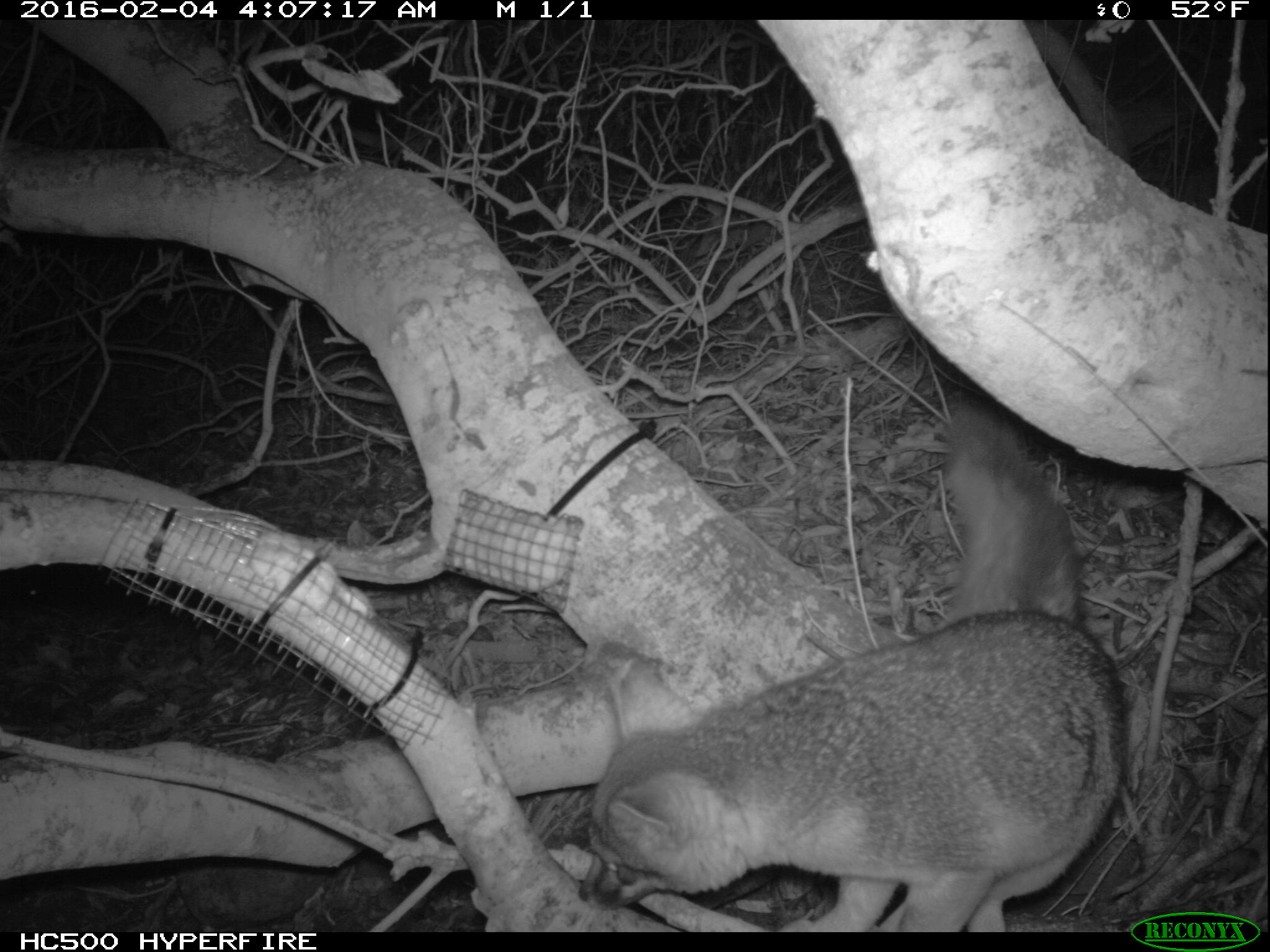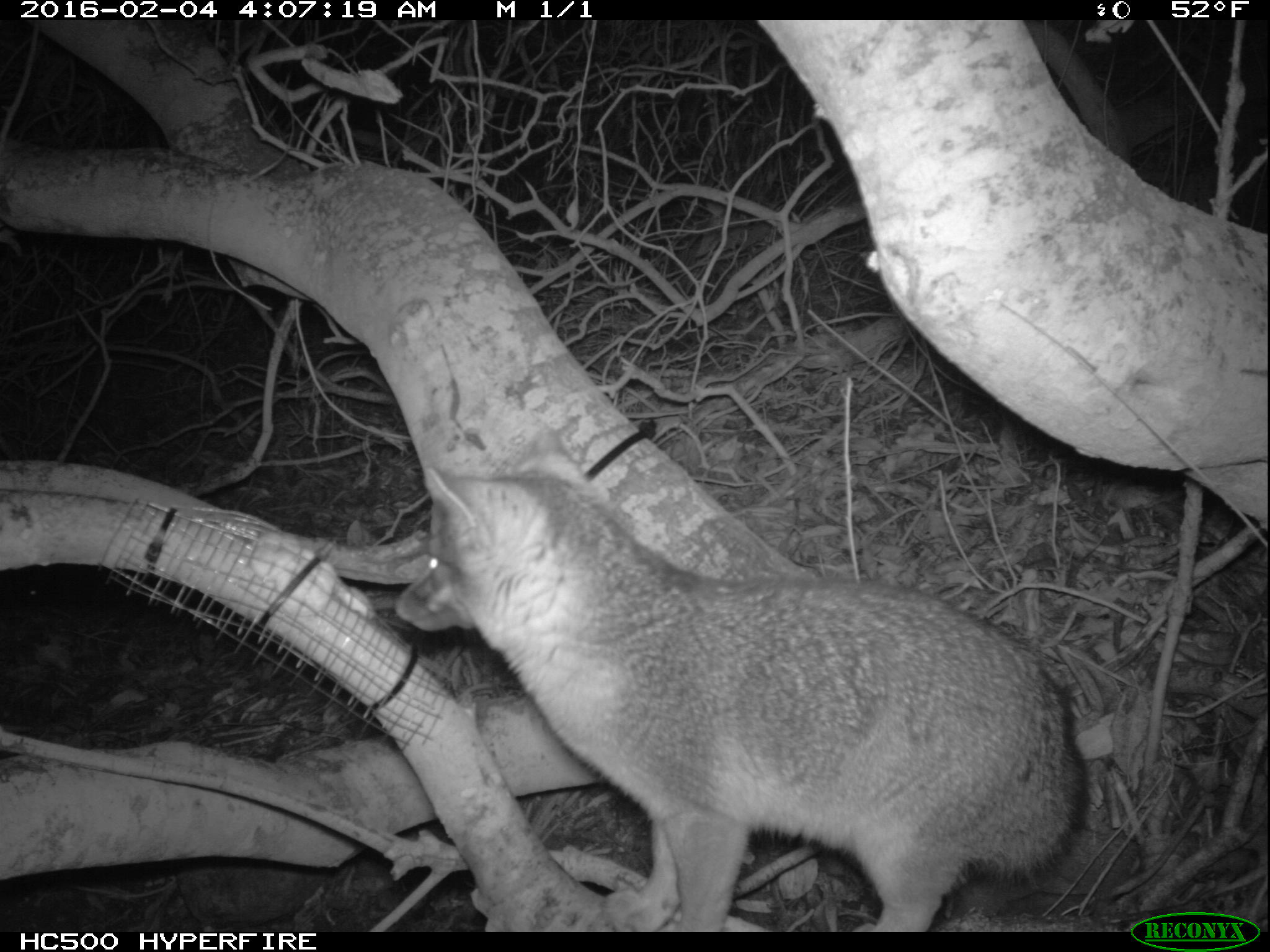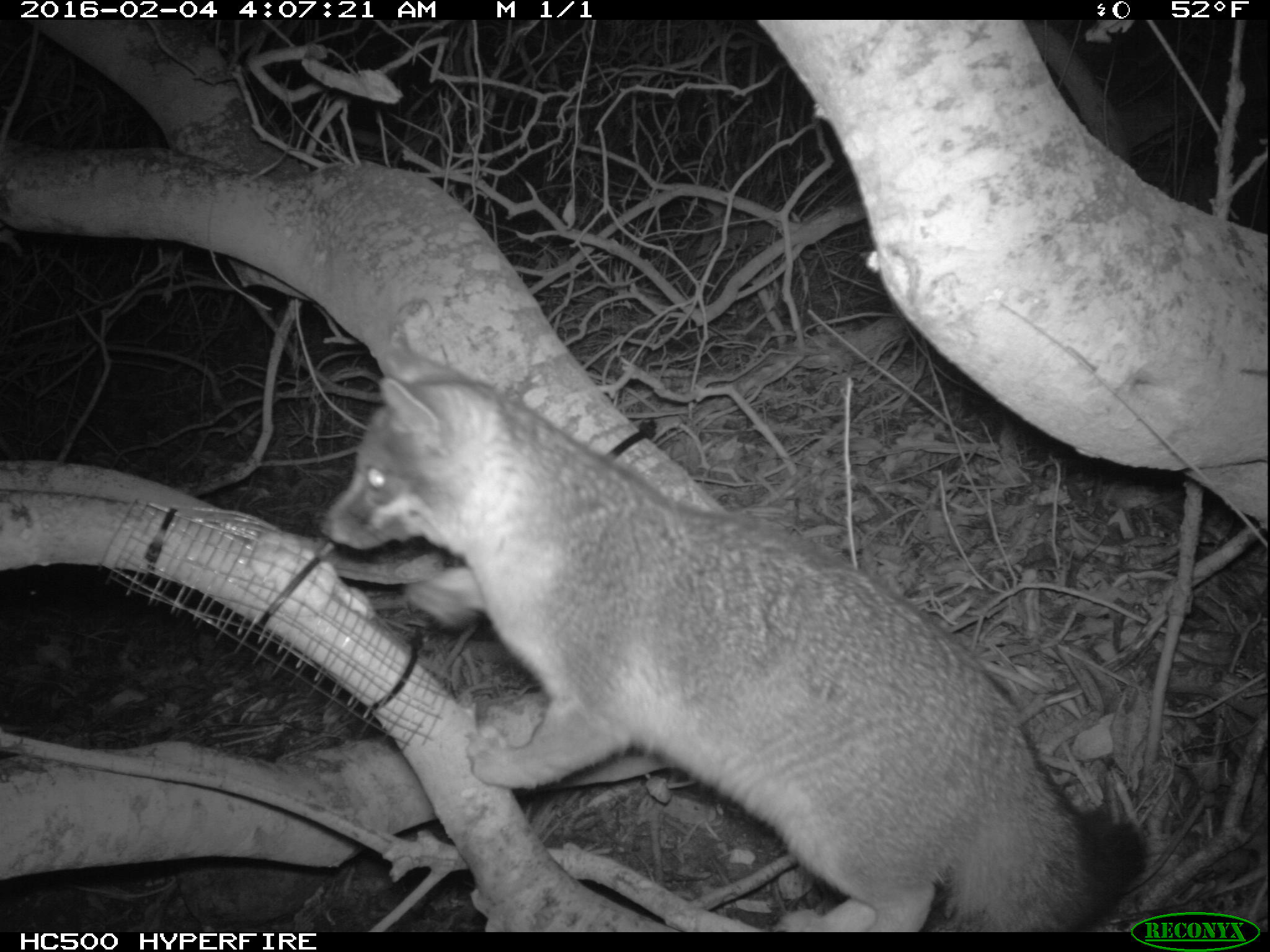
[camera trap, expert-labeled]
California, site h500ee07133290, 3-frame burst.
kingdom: Animalia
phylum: Chordata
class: Mammalia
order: Carnivora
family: Canidae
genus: Urocyon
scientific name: Urocyon littoralis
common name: island fox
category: fox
Fox (island fox) (Urocyon littoralis).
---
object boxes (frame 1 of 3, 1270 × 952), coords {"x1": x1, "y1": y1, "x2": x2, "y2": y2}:
fox: {"x1": 578, "y1": 409, "x2": 1126, "y2": 929}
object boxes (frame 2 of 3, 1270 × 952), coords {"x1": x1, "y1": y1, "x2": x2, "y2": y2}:
fox: {"x1": 396, "y1": 428, "x2": 1086, "y2": 932}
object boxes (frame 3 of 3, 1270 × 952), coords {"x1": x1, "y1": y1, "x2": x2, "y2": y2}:
fox: {"x1": 316, "y1": 329, "x2": 1146, "y2": 932}